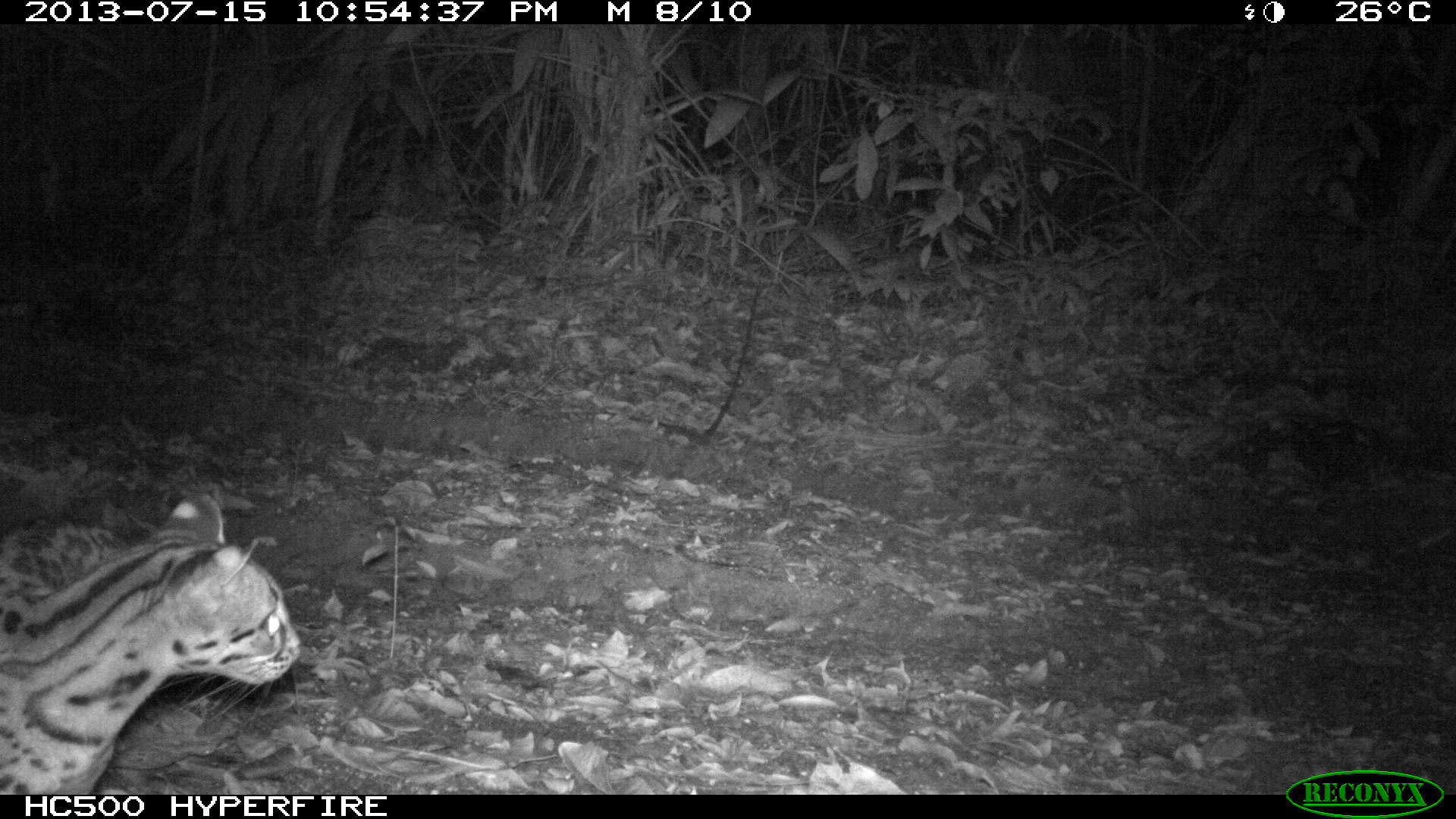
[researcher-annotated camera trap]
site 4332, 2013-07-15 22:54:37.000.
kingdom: Animalia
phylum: Chordata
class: Mammalia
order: Carnivora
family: Felidae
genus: Leopardus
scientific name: Leopardus pardalis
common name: ocelot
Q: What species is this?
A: Leopardus pardalis (ocelot).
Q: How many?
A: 1.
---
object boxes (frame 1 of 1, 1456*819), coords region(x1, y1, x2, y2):
leopardus pardalis: region(0, 488, 305, 793)